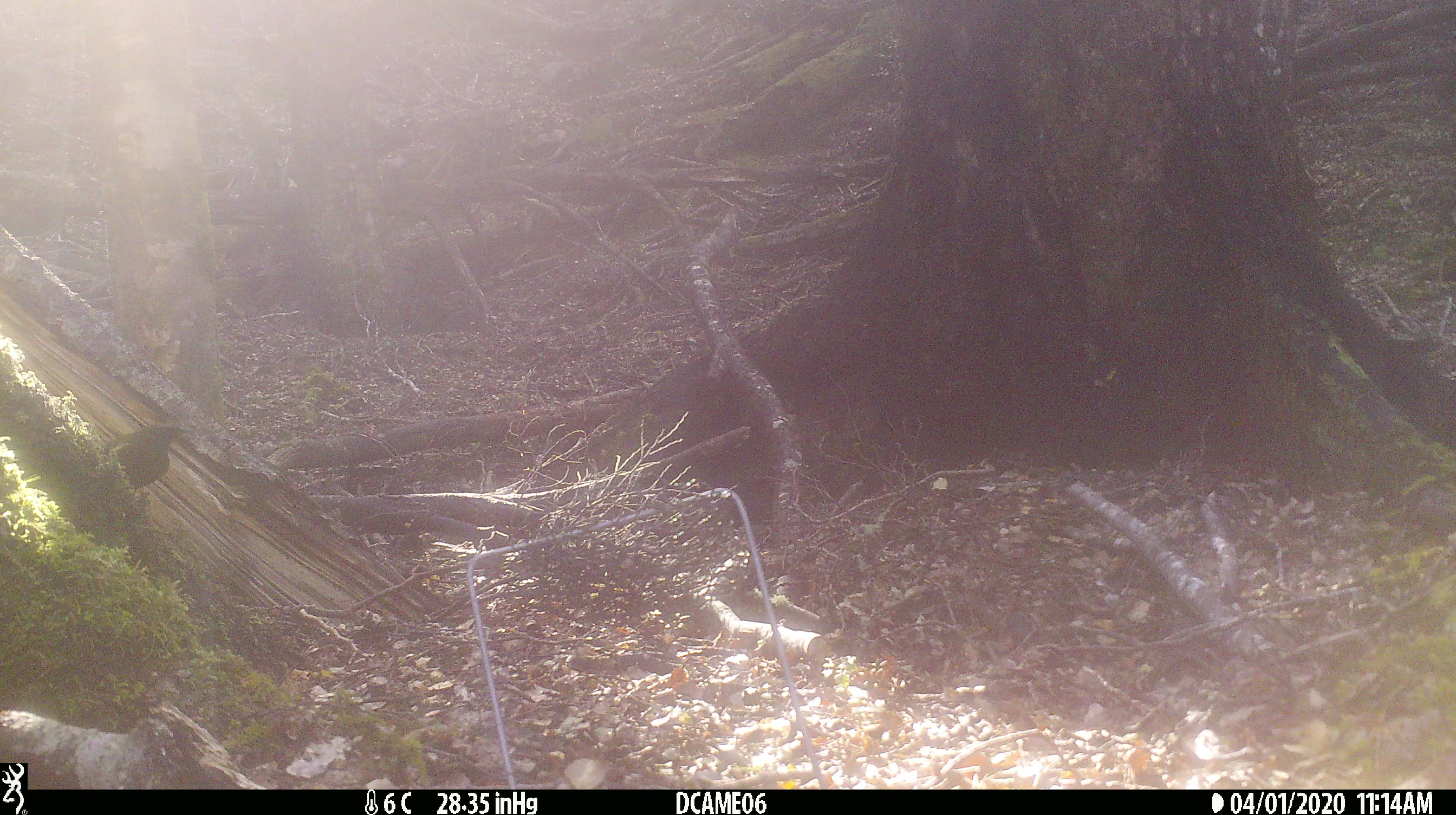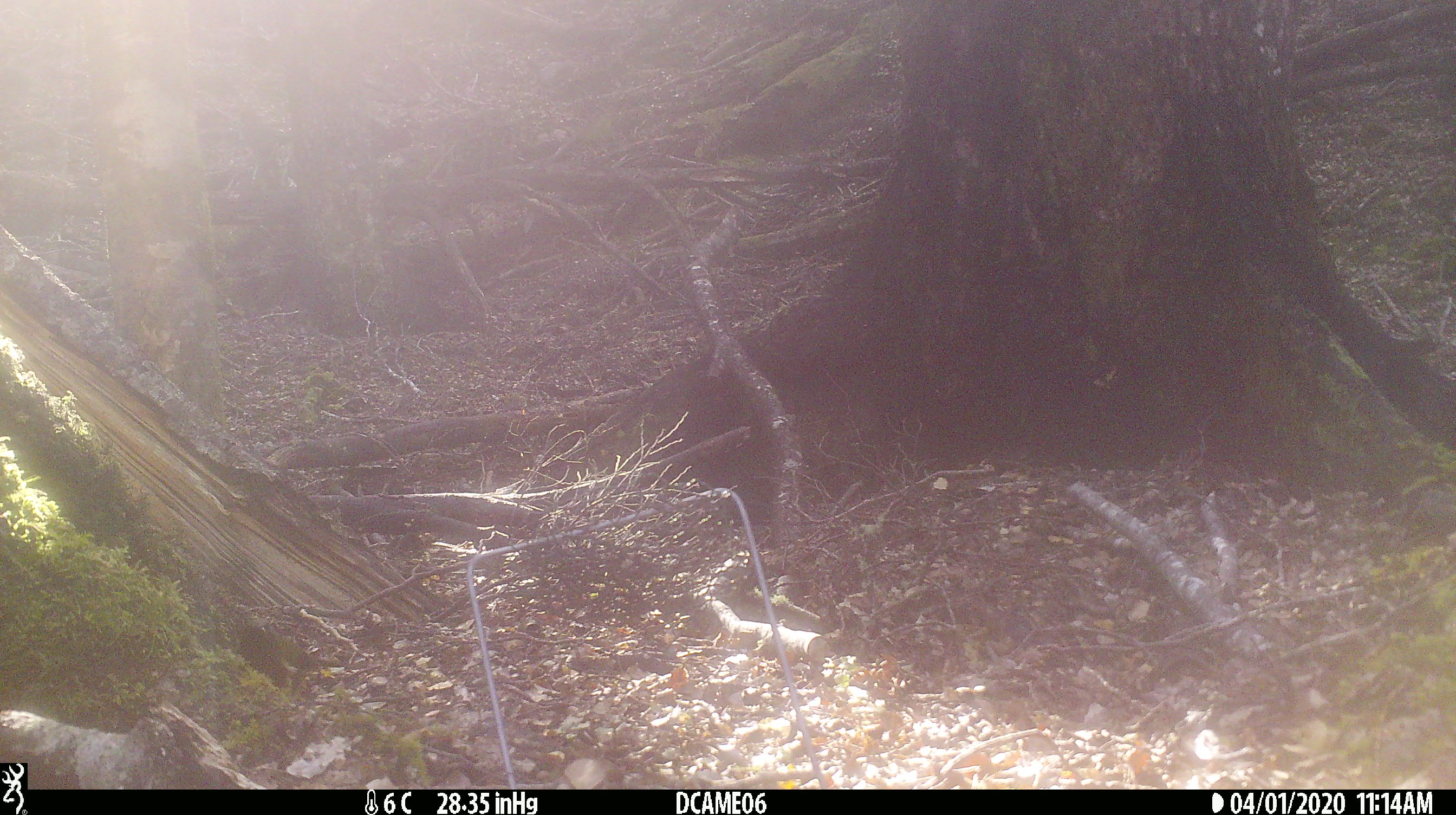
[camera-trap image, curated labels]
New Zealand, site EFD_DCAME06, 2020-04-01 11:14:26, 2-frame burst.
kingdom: Animalia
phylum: Chordata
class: Aves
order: Passeriformes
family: Meliphagidae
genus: Anthornis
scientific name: Anthornis melanura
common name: new zealand bellbird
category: bellbird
Bellbird (new zealand bellbird) (Anthornis melanura).